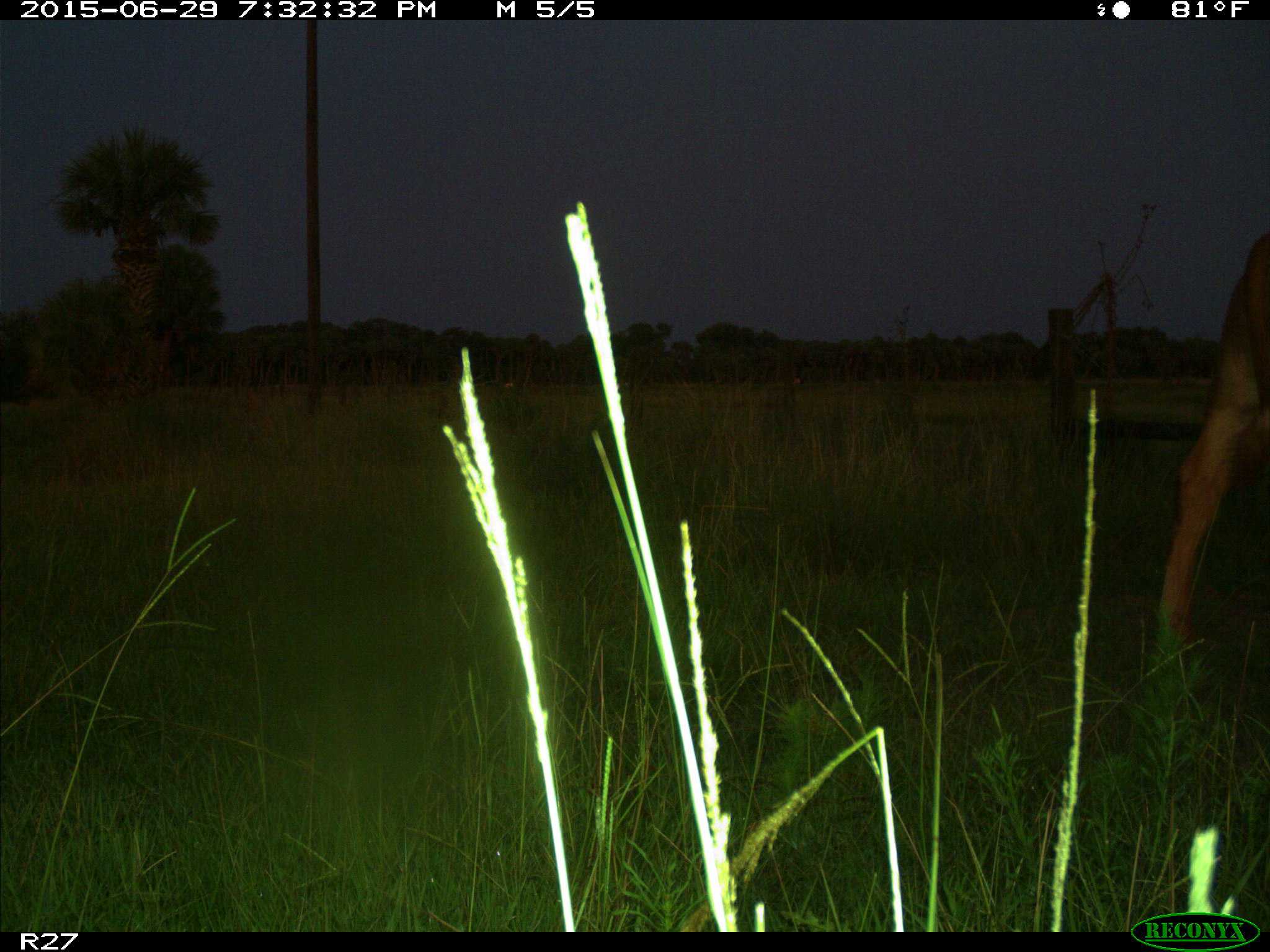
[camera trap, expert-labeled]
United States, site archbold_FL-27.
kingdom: Animalia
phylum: Chordata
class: Mammalia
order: Artiodactyla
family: Bovidae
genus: Bos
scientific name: Bos taurus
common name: domestic cow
Bos taurus (domestic cow).